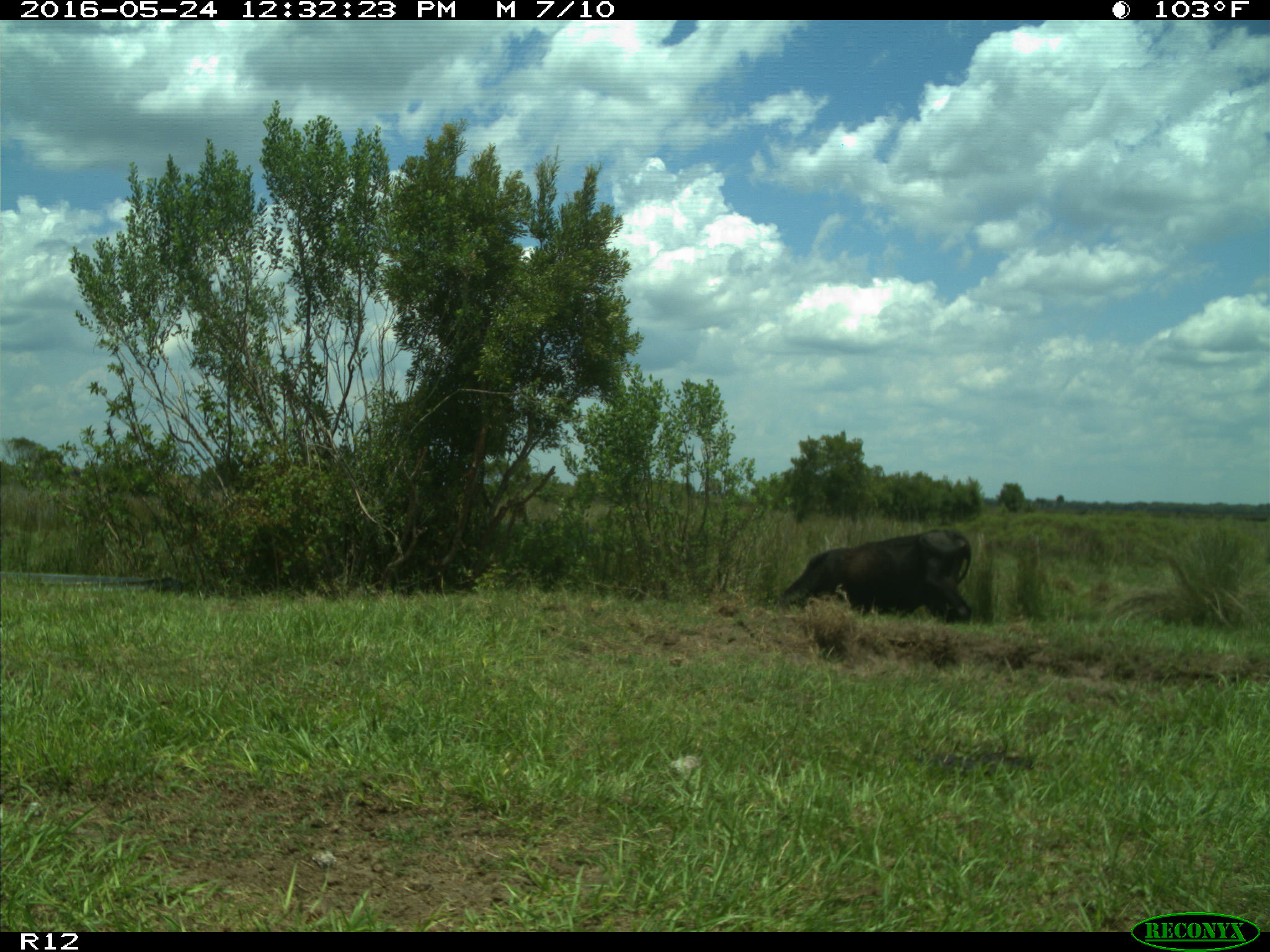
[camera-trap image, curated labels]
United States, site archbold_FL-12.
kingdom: Animalia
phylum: Chordata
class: Mammalia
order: Artiodactyla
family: Bovidae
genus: Bos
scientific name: Bos taurus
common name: domestic cow